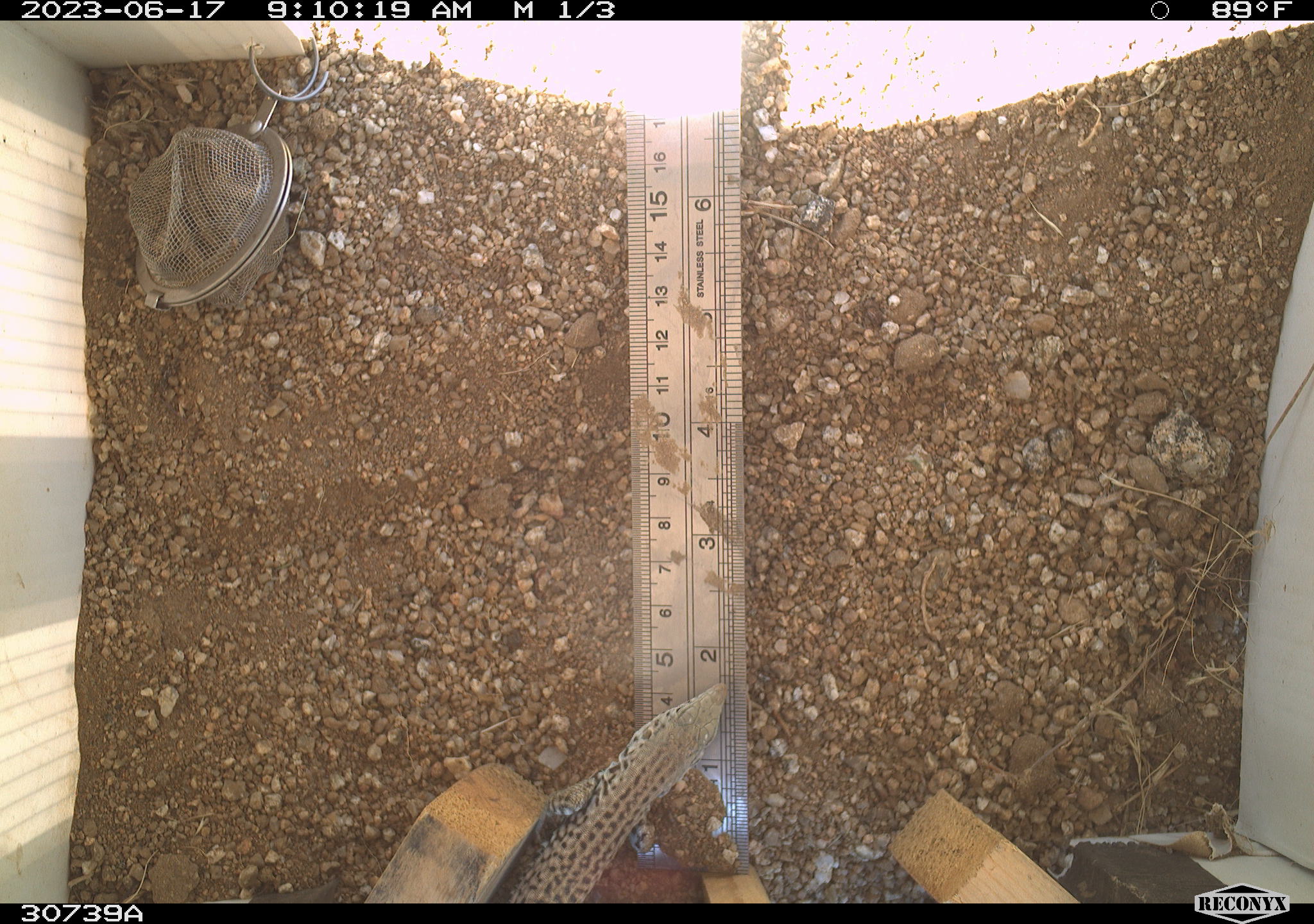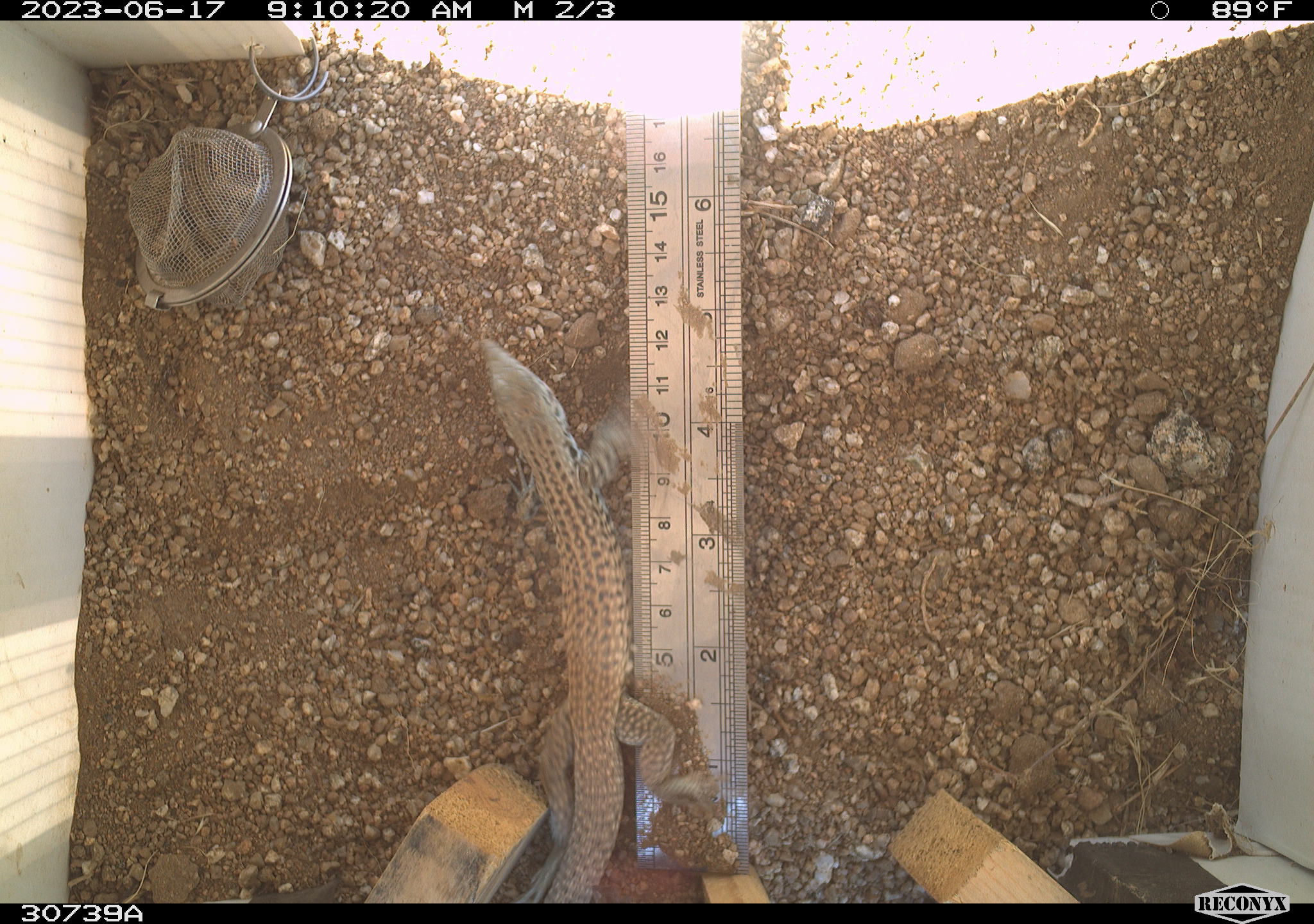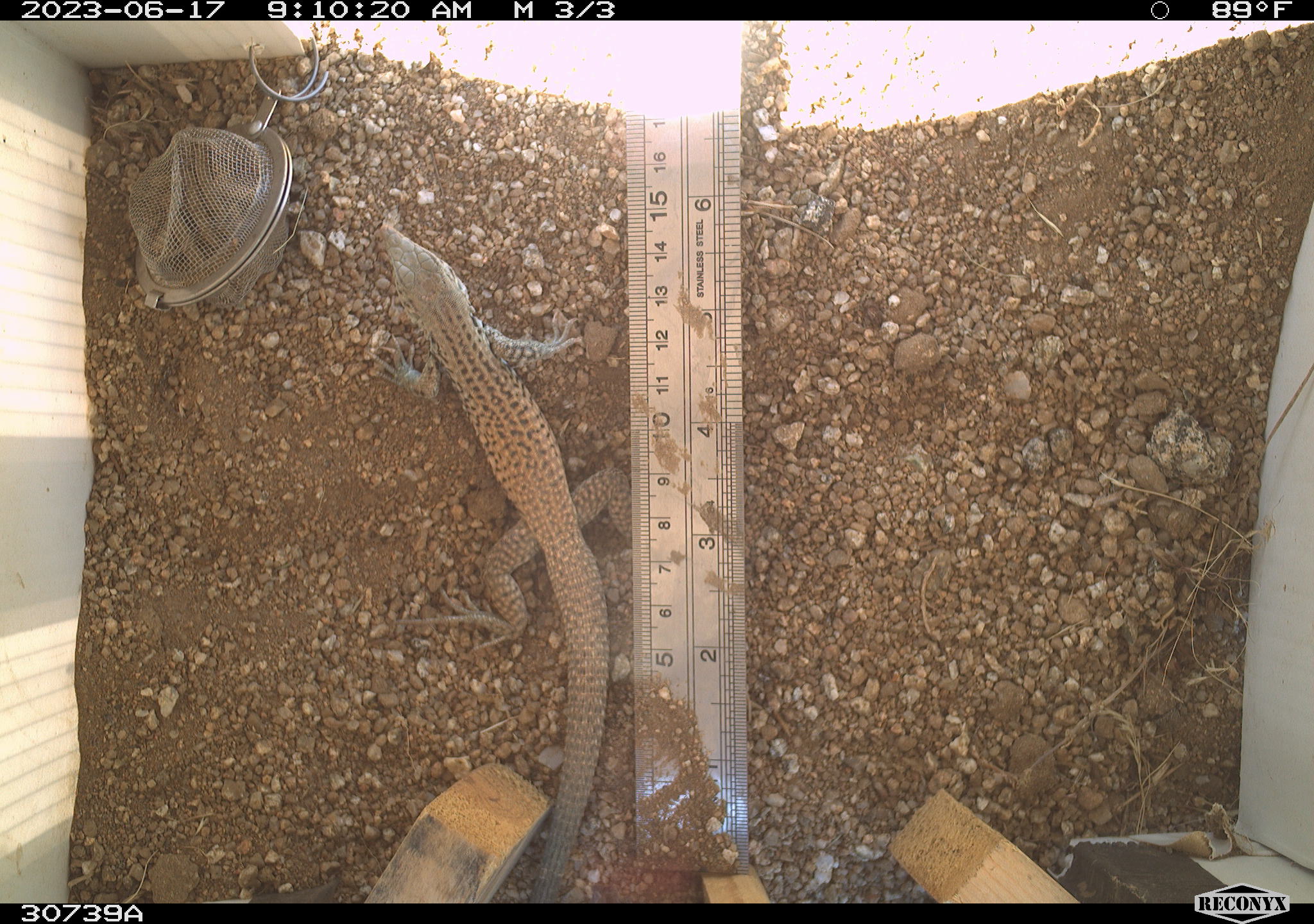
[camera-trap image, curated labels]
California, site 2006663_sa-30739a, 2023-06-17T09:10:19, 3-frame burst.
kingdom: Animalia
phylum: Chordata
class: Reptilia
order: Squamata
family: Teiidae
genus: Aspidoscelis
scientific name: Aspidoscelis tigris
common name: western whiptail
Western whiptail (Aspidoscelis tigris).